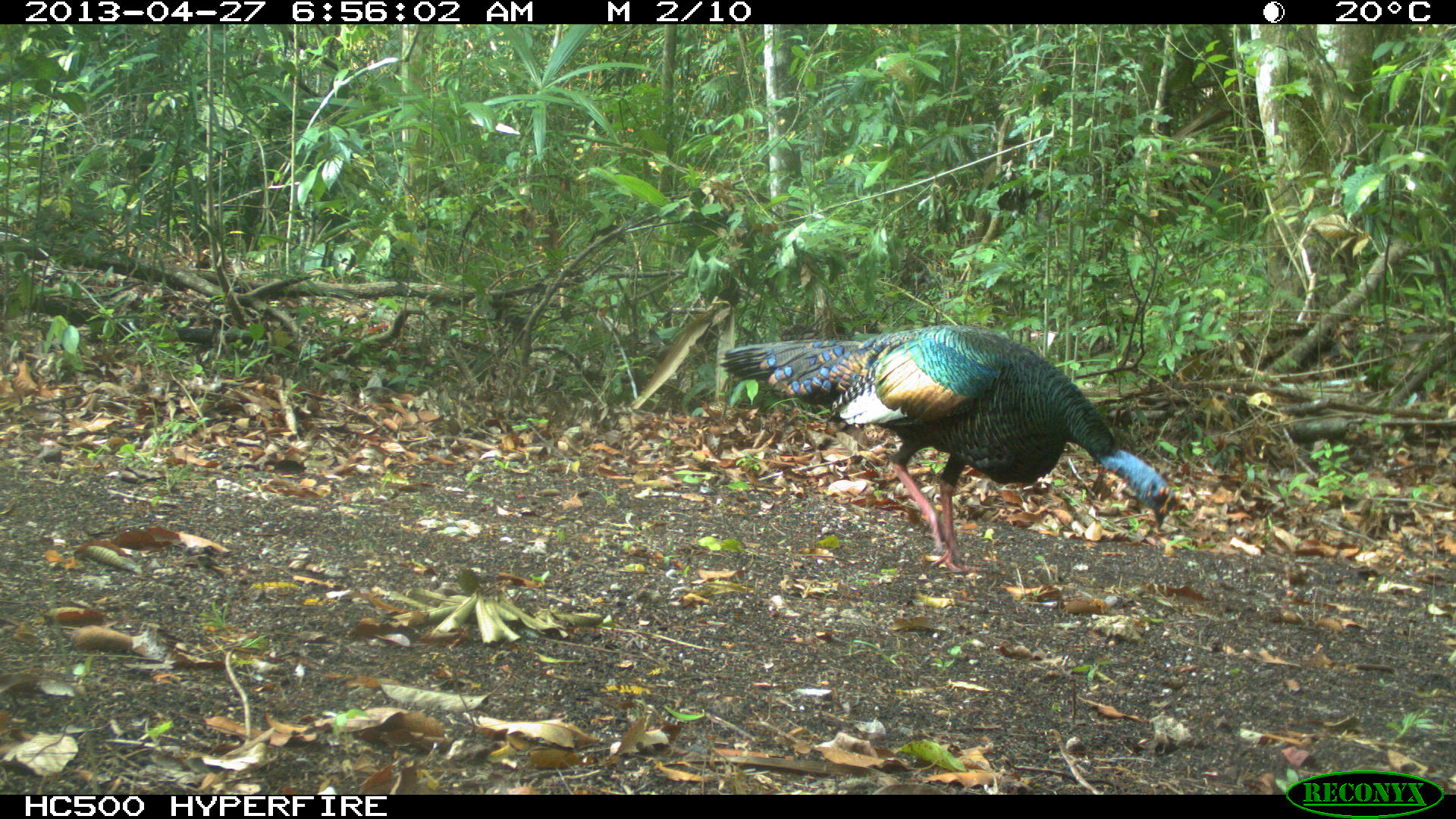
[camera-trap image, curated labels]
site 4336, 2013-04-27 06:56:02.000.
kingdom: Animalia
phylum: Chordata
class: Aves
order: Galliformes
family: Phasianidae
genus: Meleagris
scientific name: Meleagris ocellata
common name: ocellated turkey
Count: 1.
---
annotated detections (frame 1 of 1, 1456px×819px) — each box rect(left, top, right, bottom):
meleagris ocellata: rect(717, 321, 1180, 573)